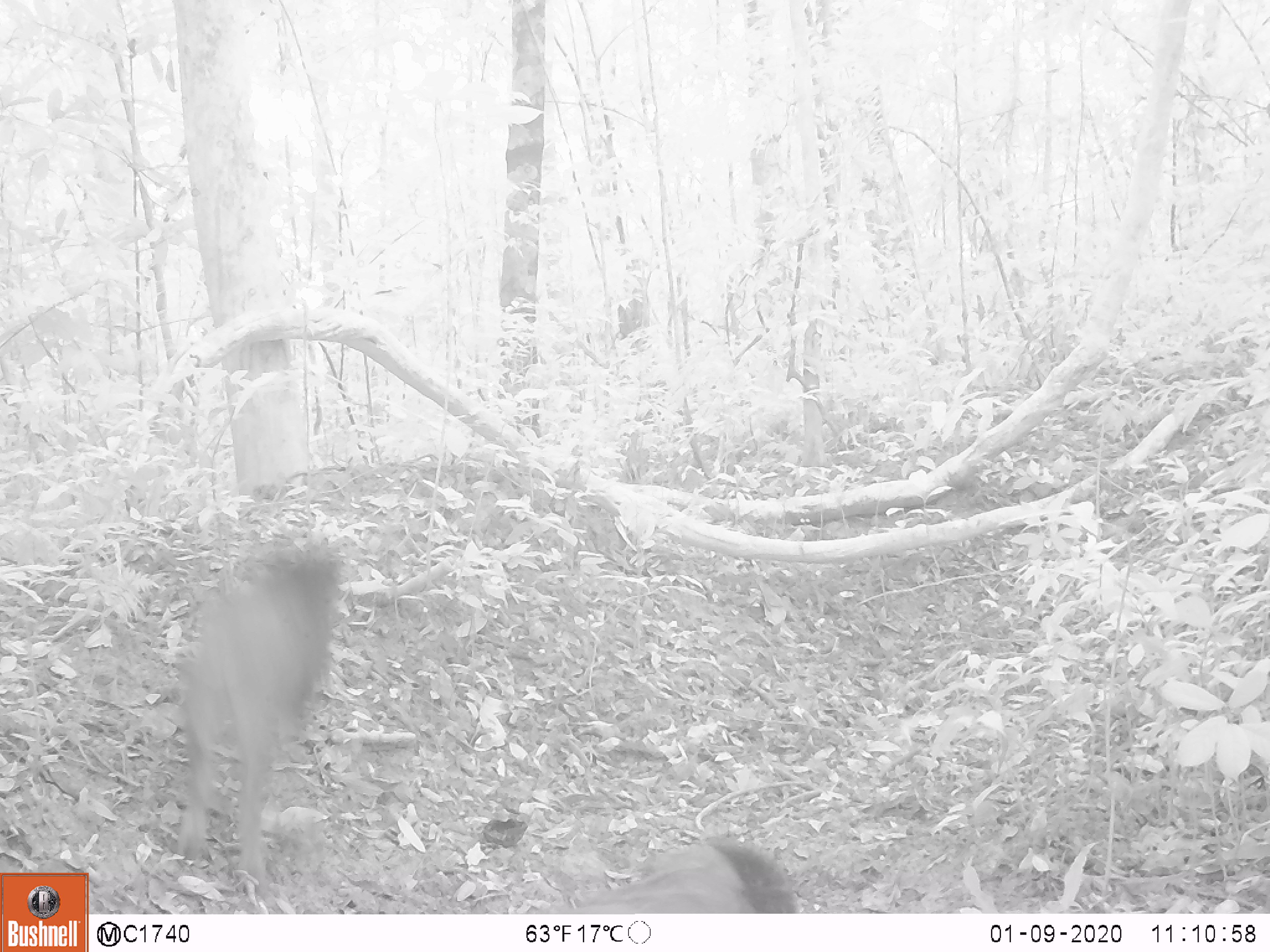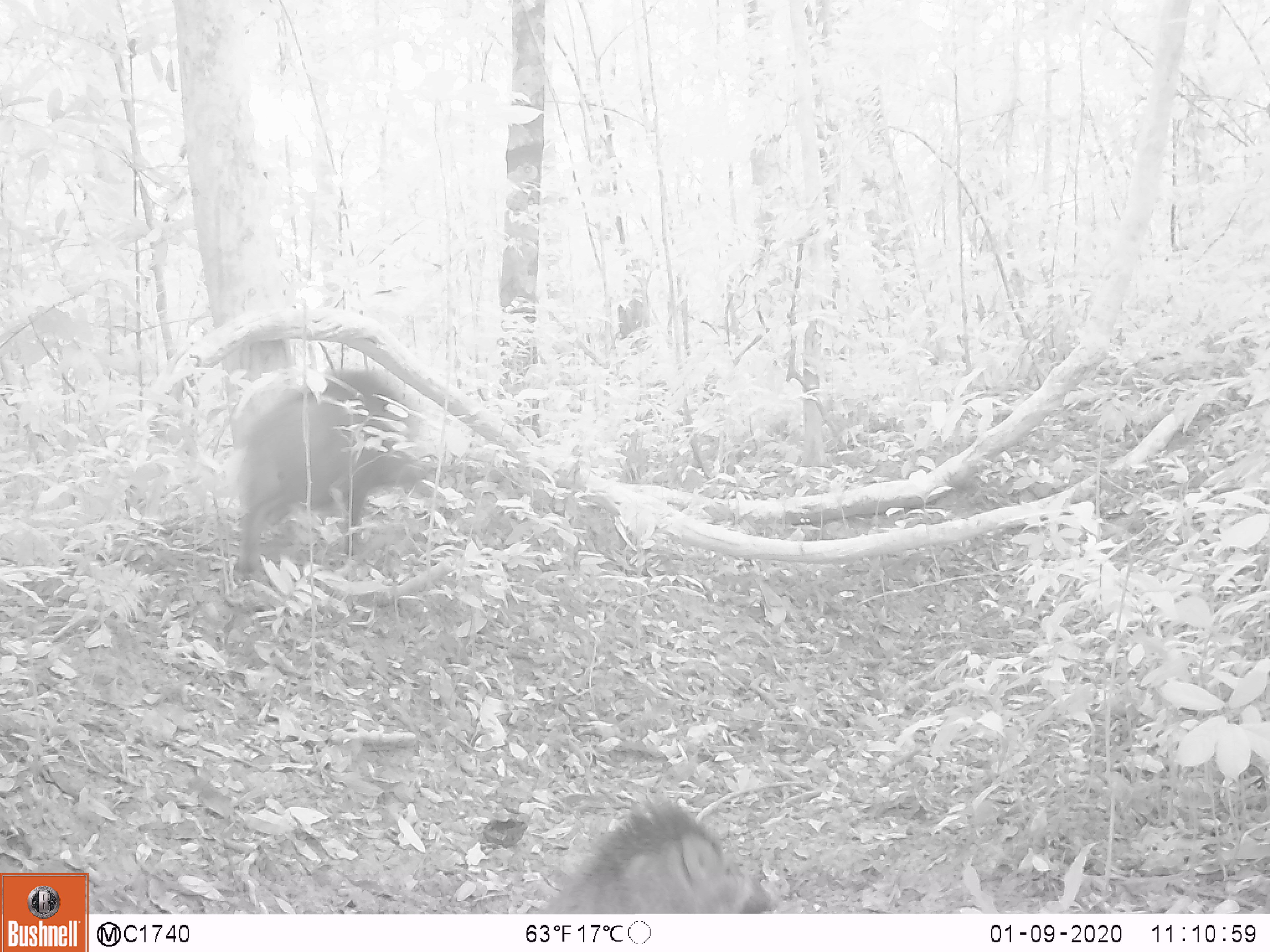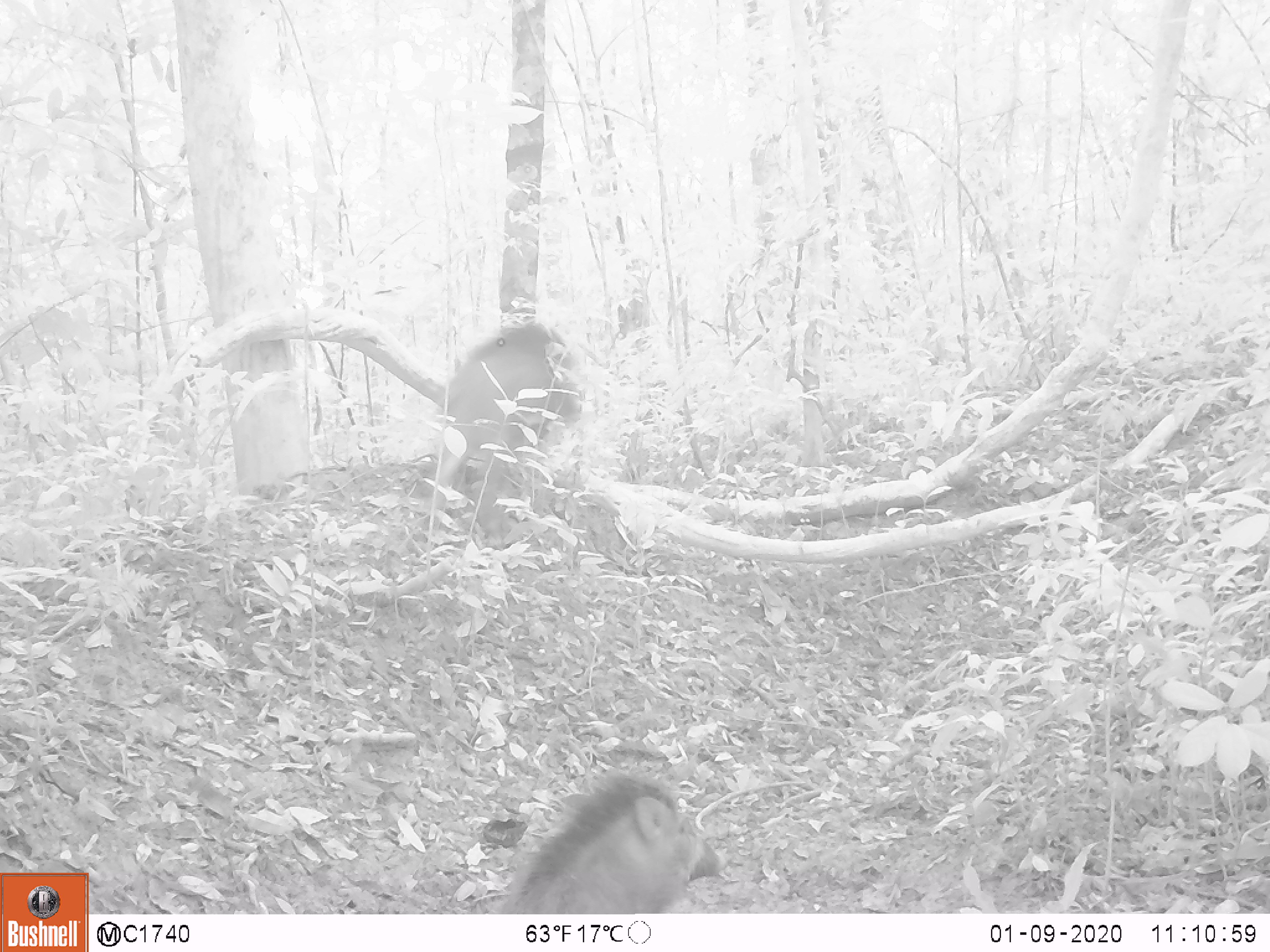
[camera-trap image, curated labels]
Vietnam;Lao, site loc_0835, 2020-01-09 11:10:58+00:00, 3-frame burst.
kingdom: Animalia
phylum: Chordata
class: Mammalia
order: Artiodactyla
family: Suidae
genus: Sus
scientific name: Sus scrofa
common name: eurasian wild pig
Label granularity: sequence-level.